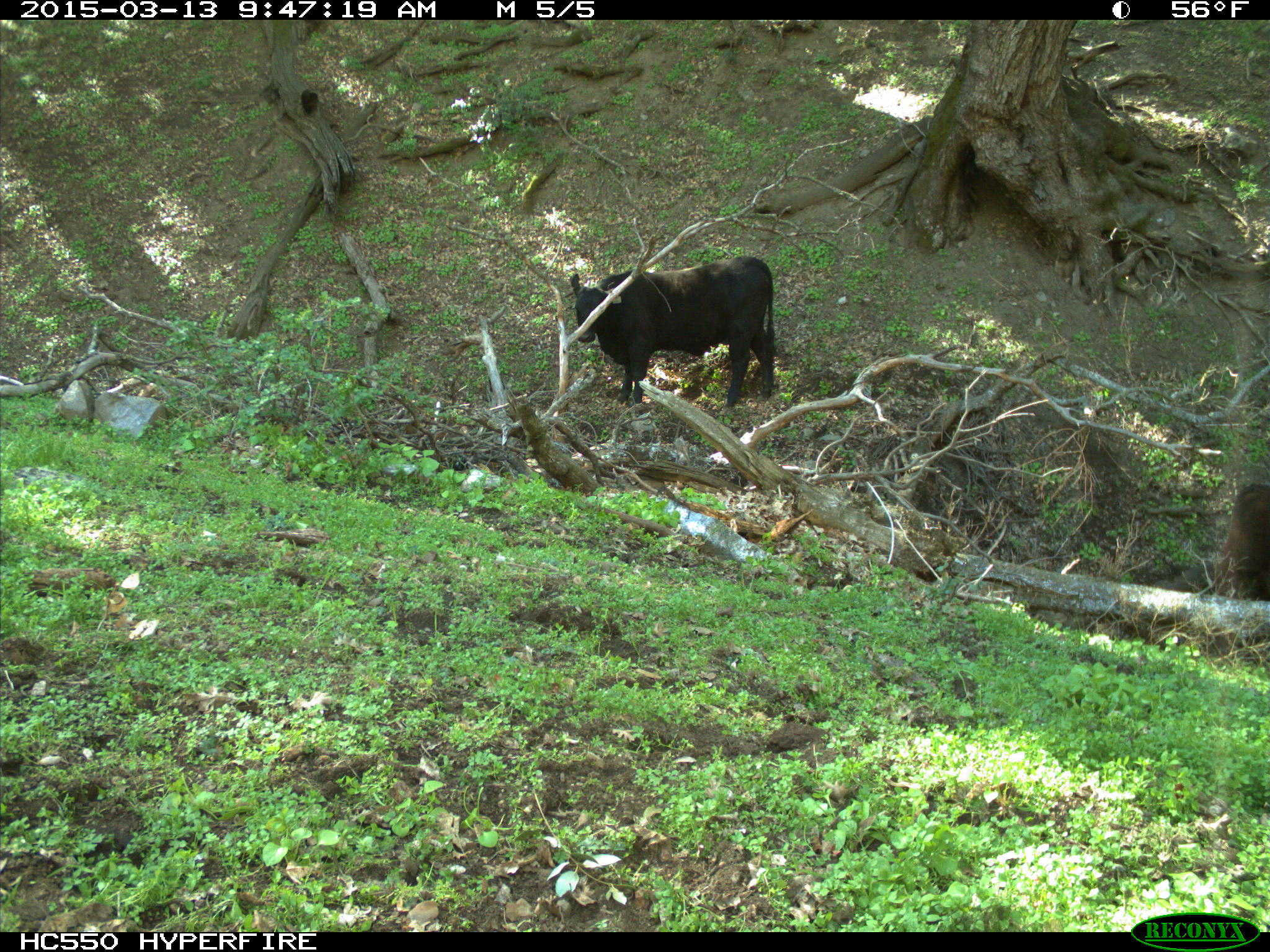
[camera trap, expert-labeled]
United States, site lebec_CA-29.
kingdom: Animalia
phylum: Chordata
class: Mammalia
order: Artiodactyla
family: Bovidae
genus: Bos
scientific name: Bos taurus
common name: domestic cow